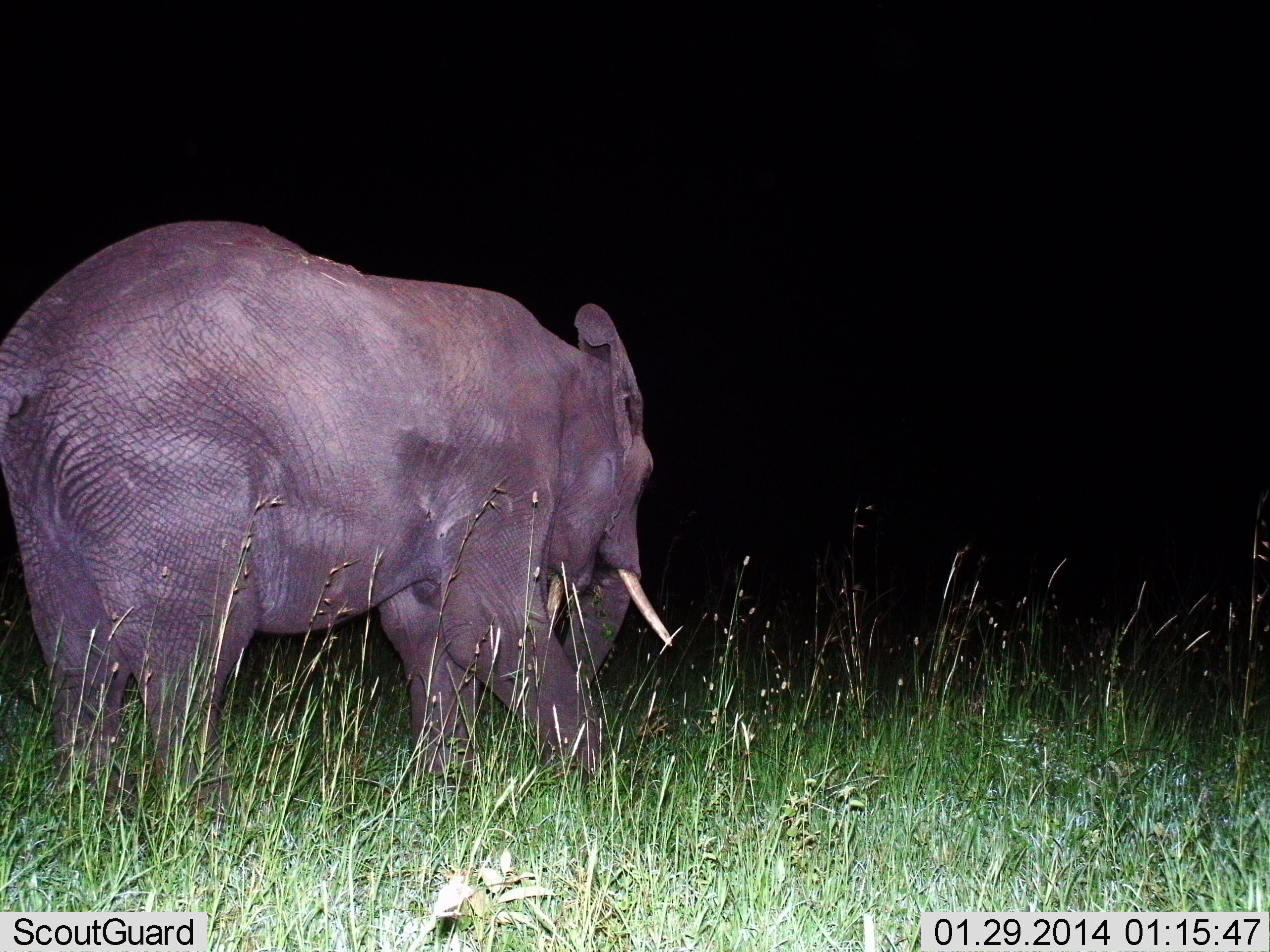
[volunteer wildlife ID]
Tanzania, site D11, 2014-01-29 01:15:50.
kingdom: Animalia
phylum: Chordata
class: Mammalia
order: Proboscidea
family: Elephantidae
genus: Loxodonta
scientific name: Loxodonta africana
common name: african bush elephant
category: elephant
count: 1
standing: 20%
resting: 10%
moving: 70%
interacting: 0%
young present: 0%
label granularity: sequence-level